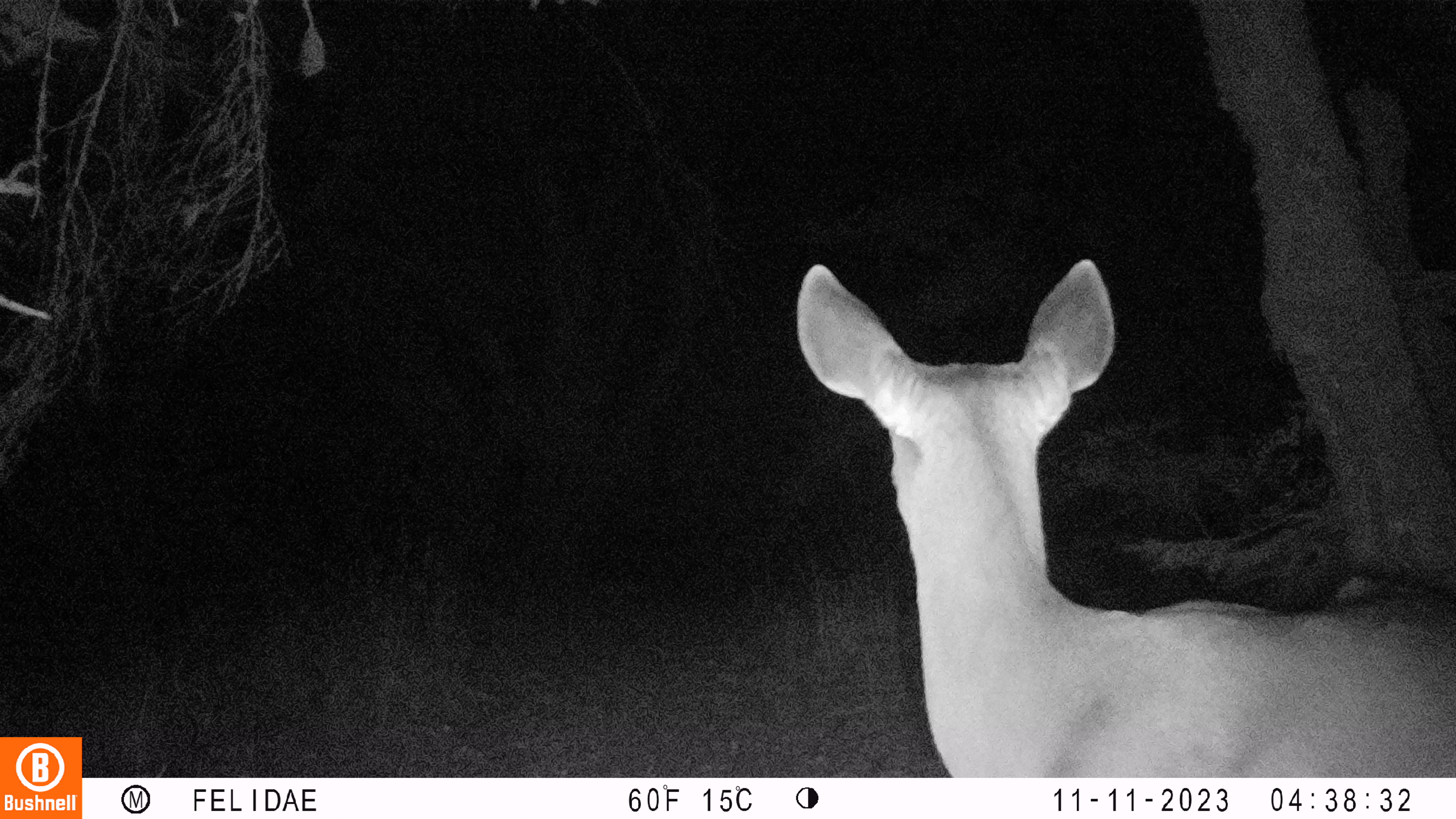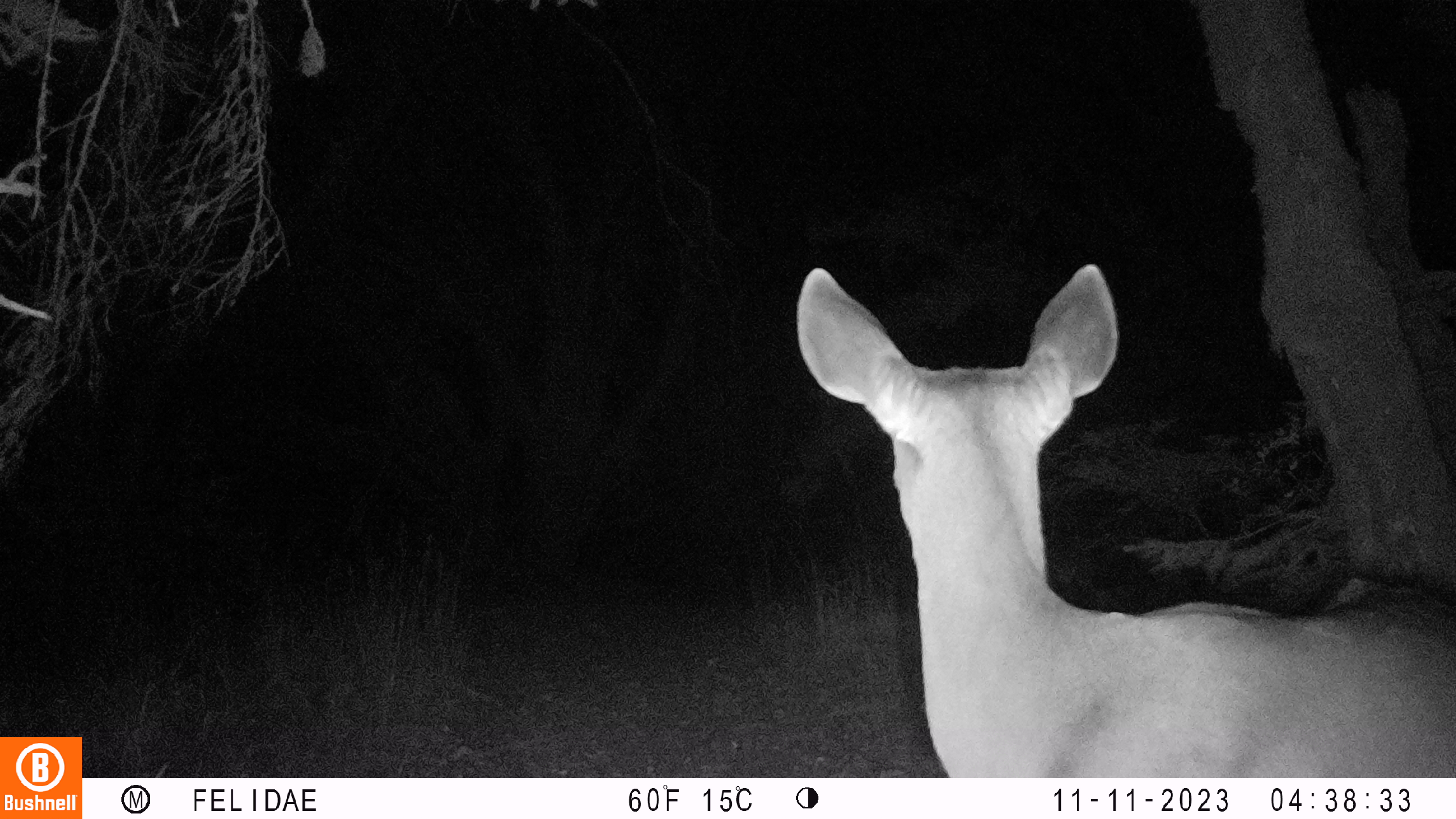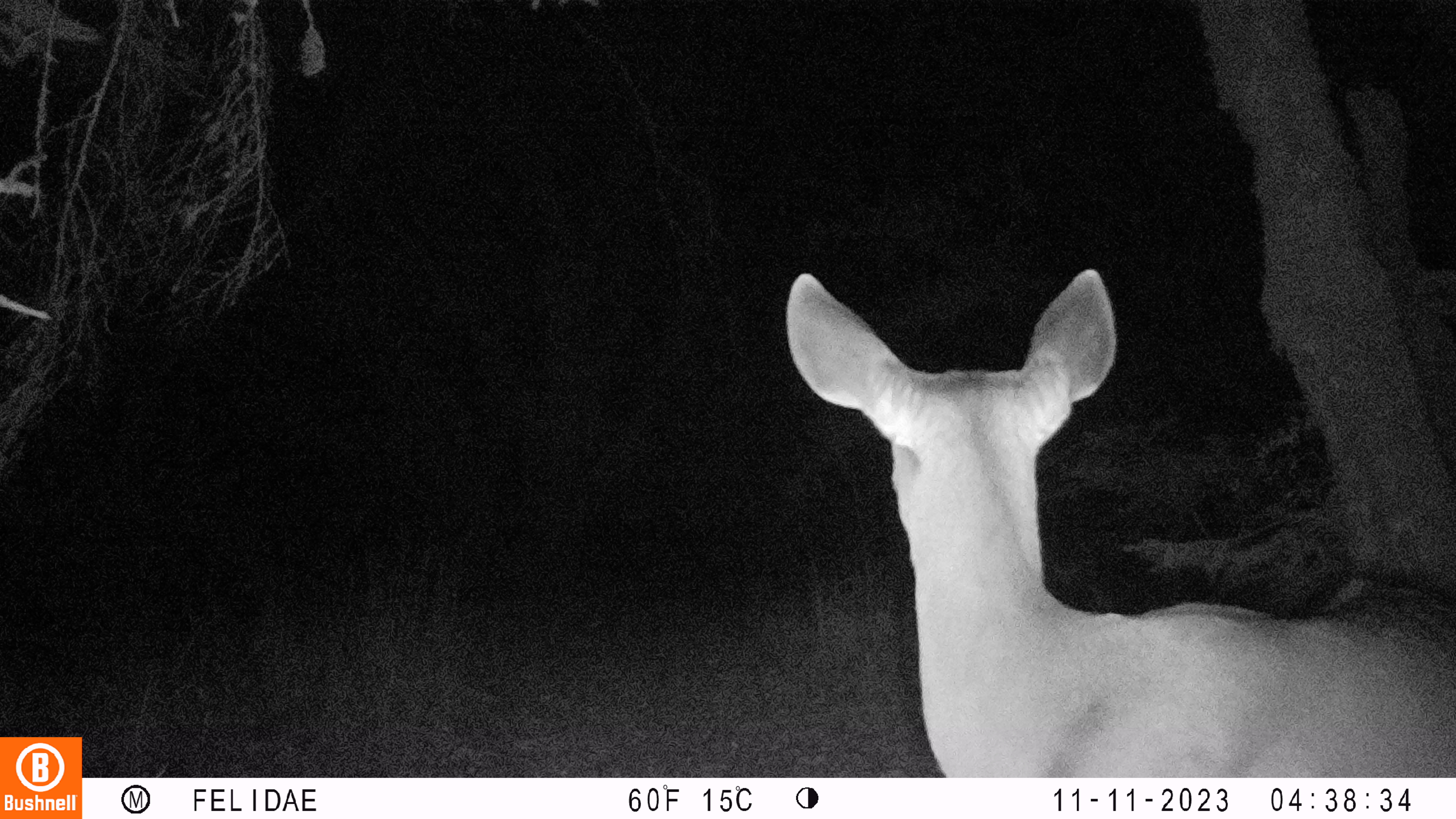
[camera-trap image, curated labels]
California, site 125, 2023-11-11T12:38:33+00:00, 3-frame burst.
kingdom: Animalia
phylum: Chordata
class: Mammalia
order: Artiodactyla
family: Cervidae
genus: Odocoileus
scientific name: Odocoileus hemionus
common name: mule deer